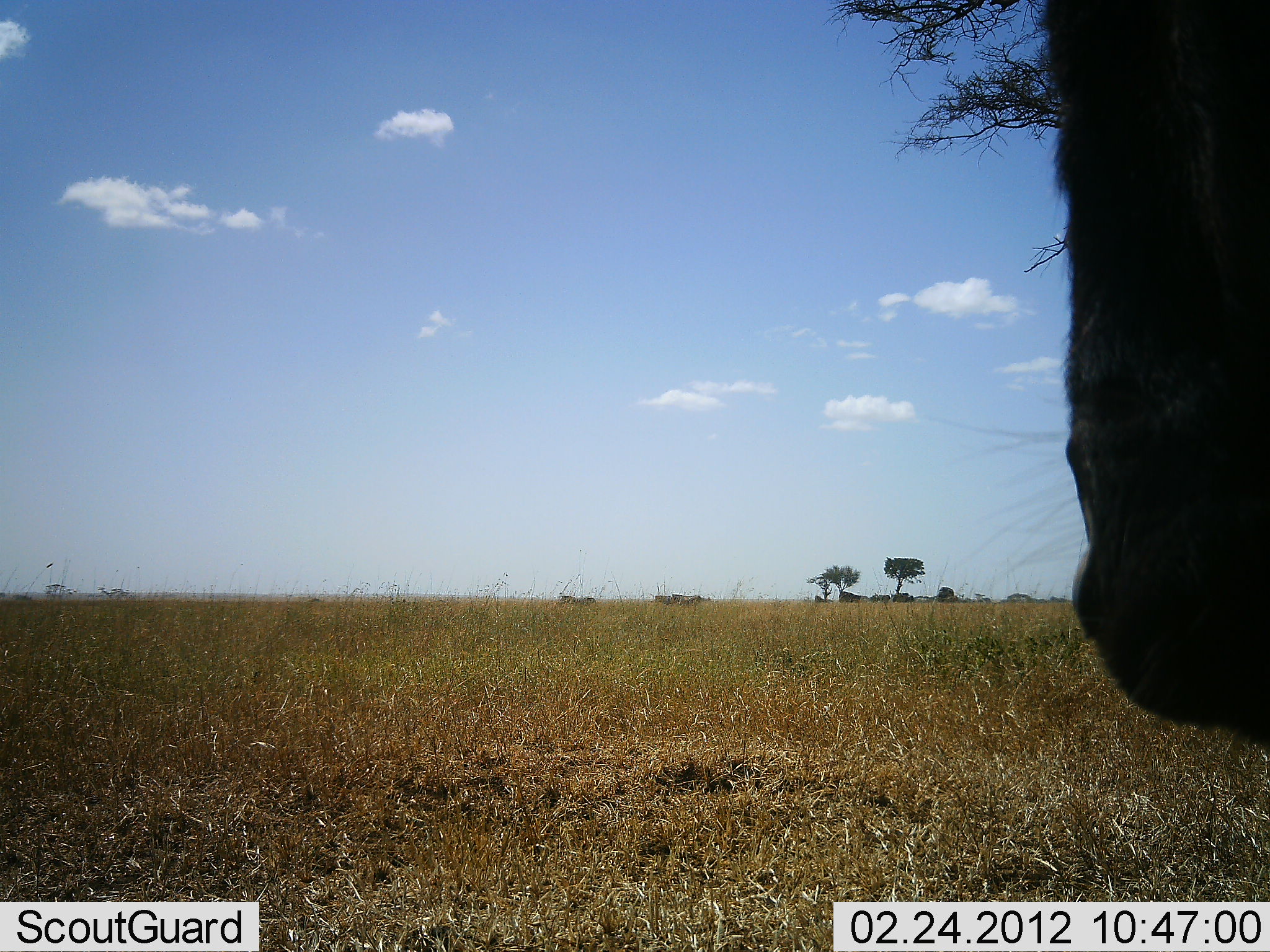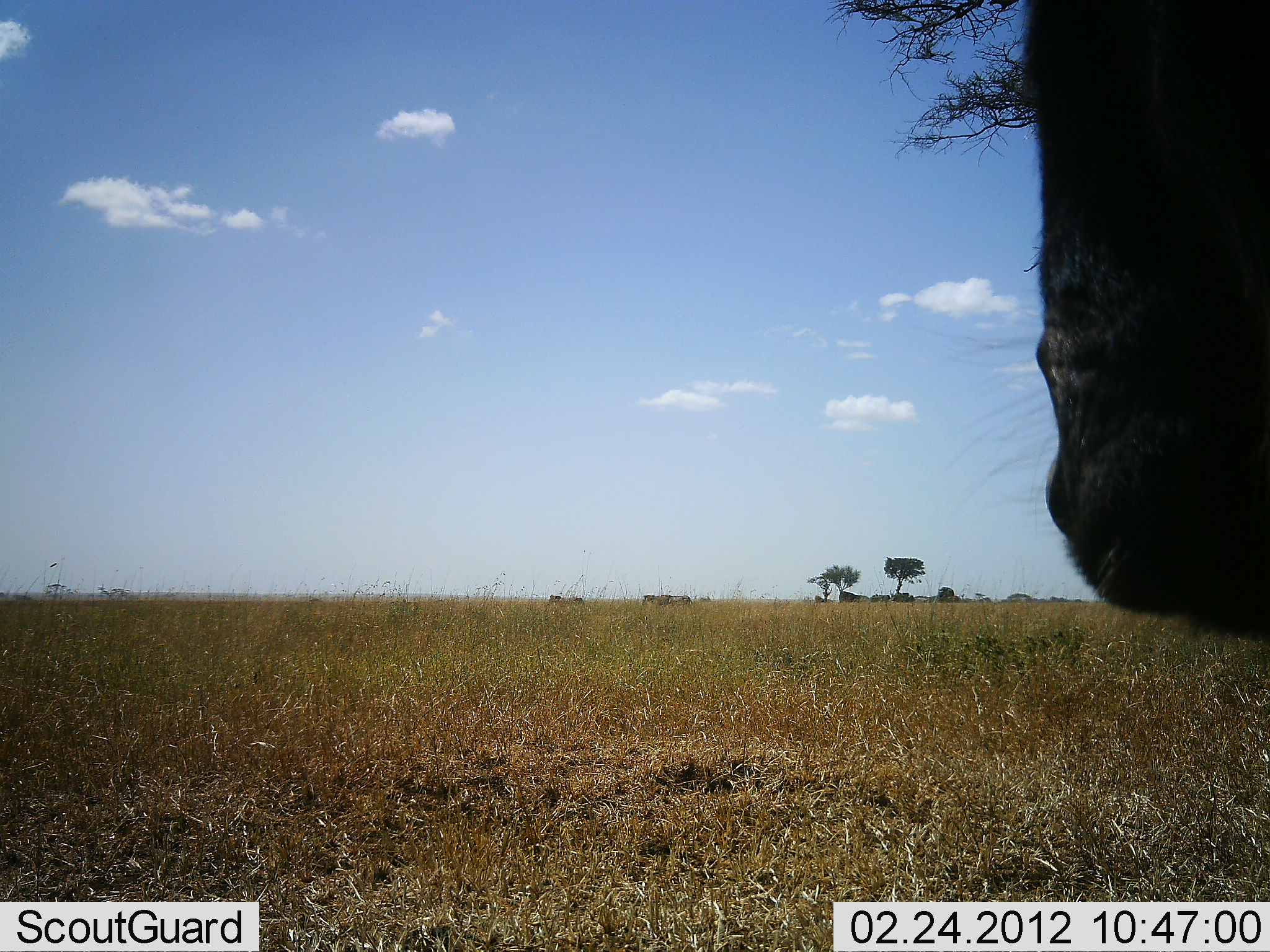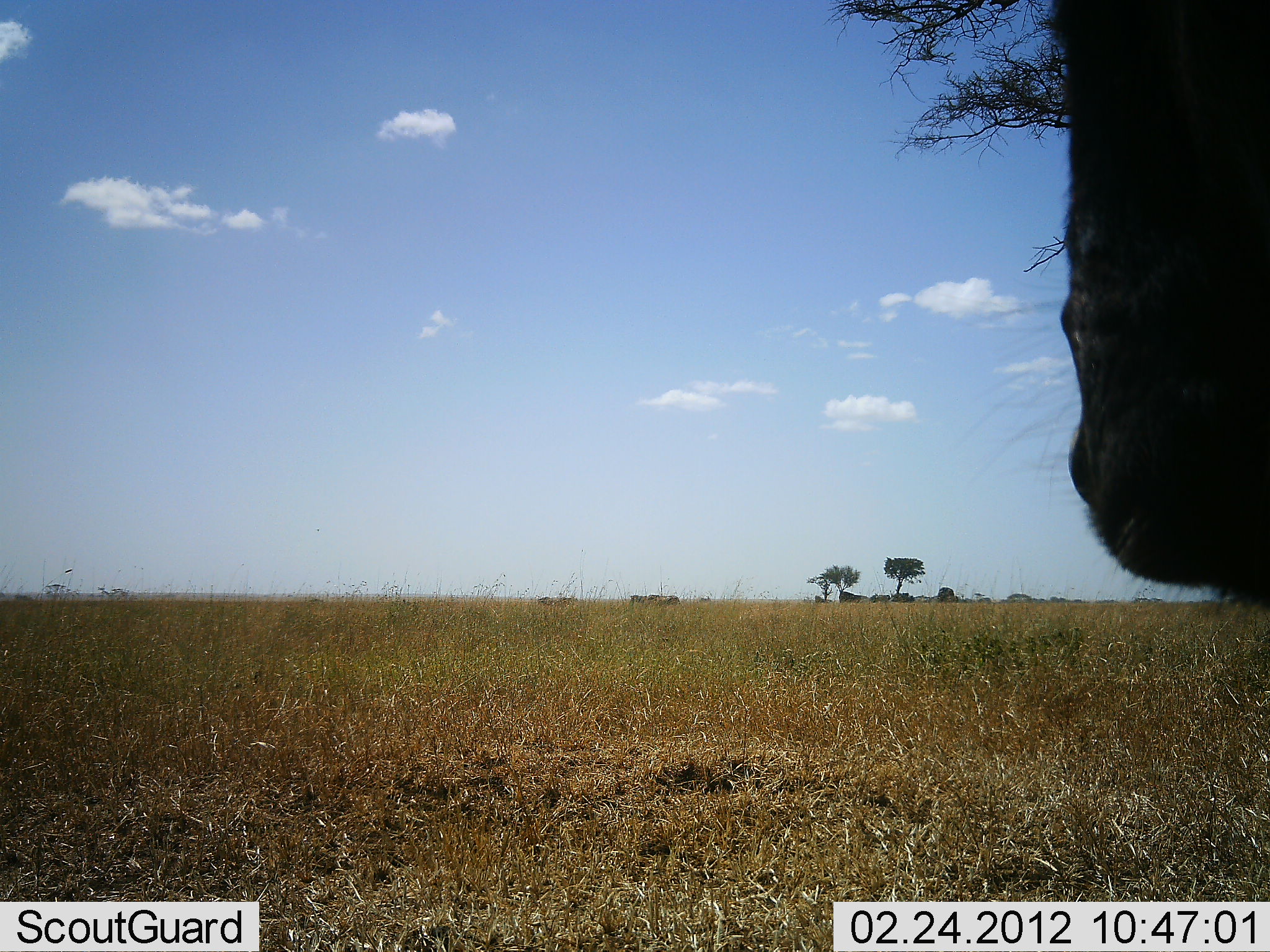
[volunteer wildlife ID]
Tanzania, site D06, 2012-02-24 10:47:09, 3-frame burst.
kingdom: Animalia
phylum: Chordata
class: Mammalia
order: Artiodactyla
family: Bovidae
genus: Connochaetes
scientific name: Connochaetes taurinus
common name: blue wildebeest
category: wildebeest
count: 1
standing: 100%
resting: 0%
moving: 25%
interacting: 0%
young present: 0%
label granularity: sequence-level